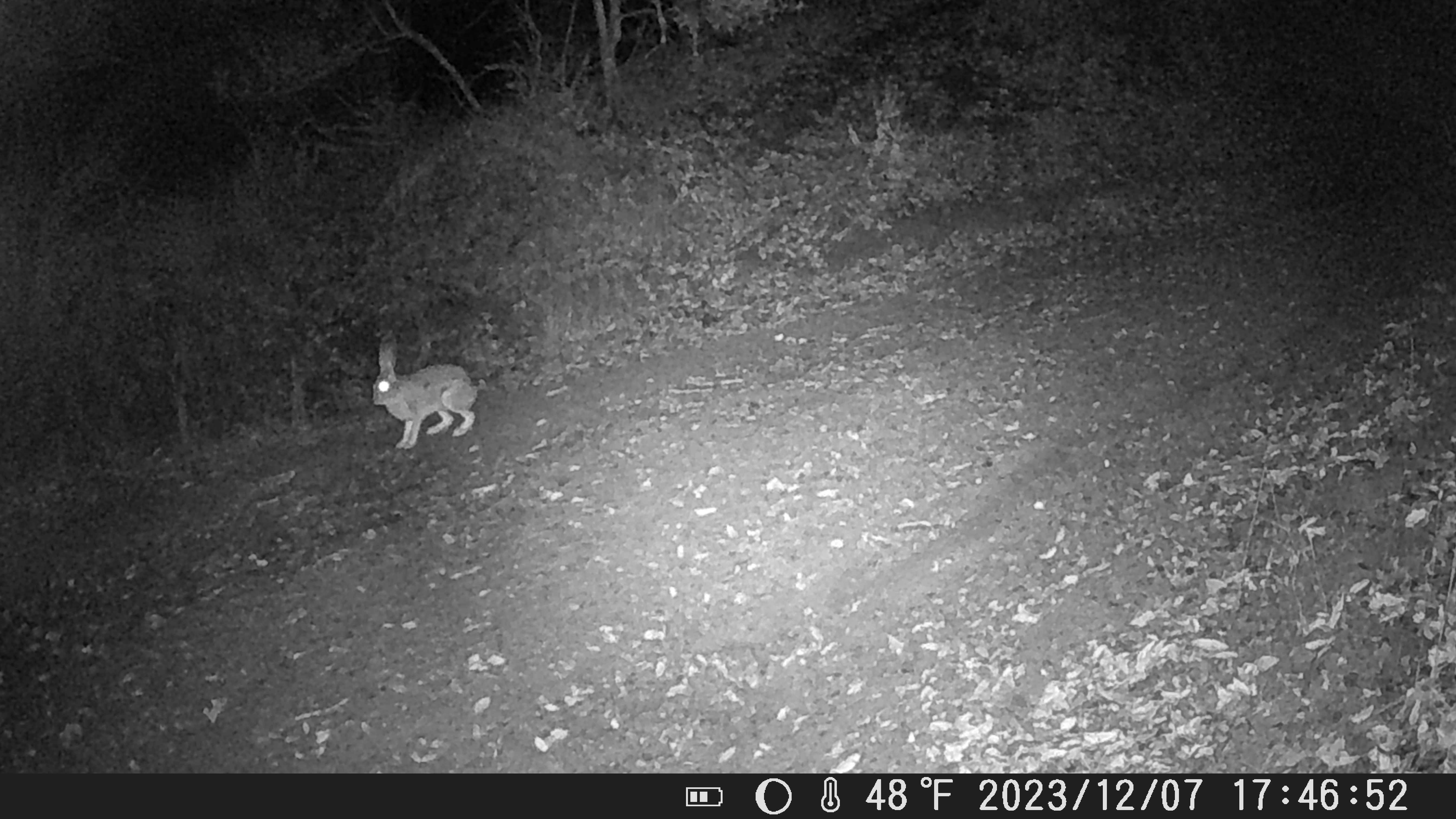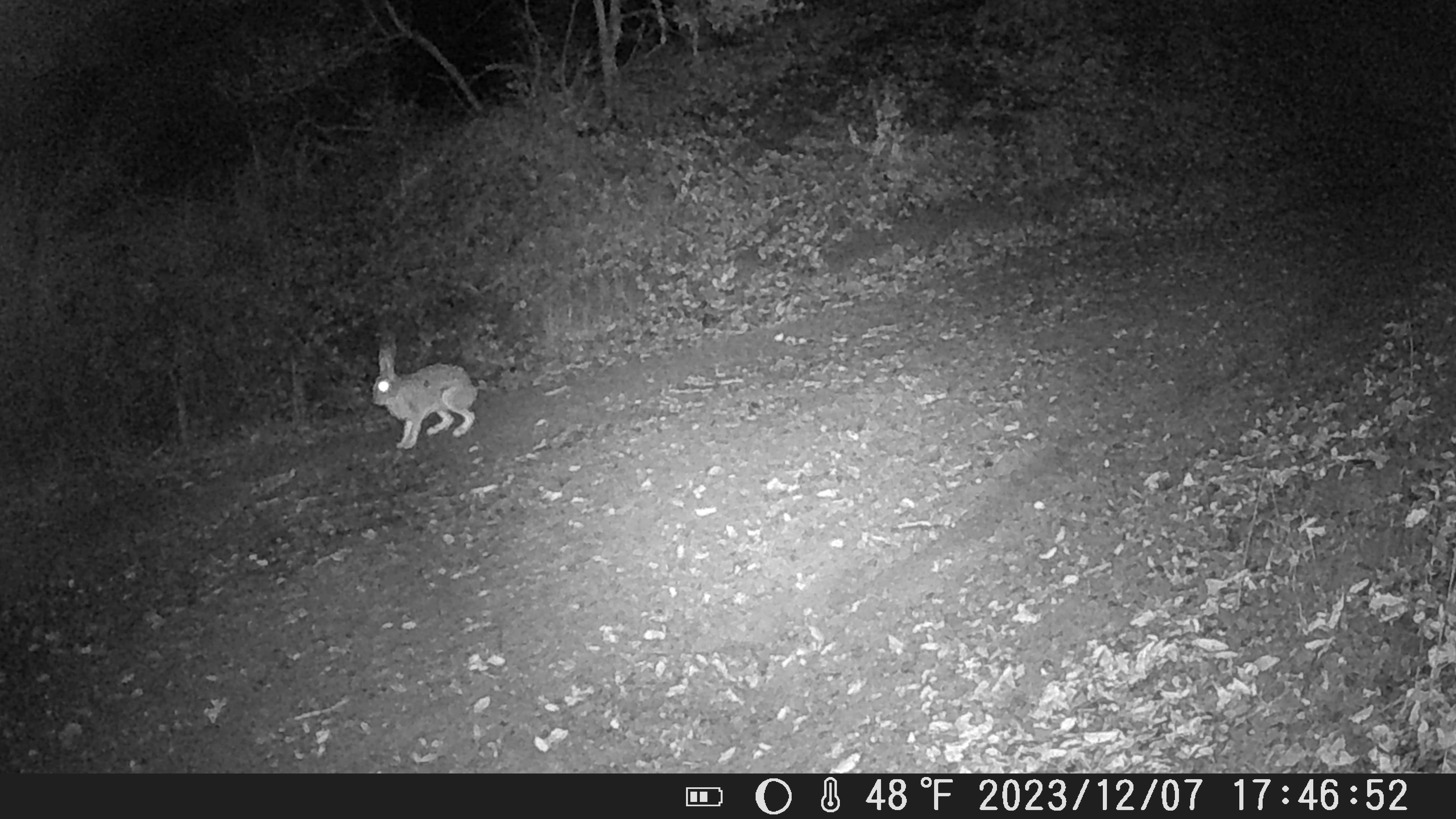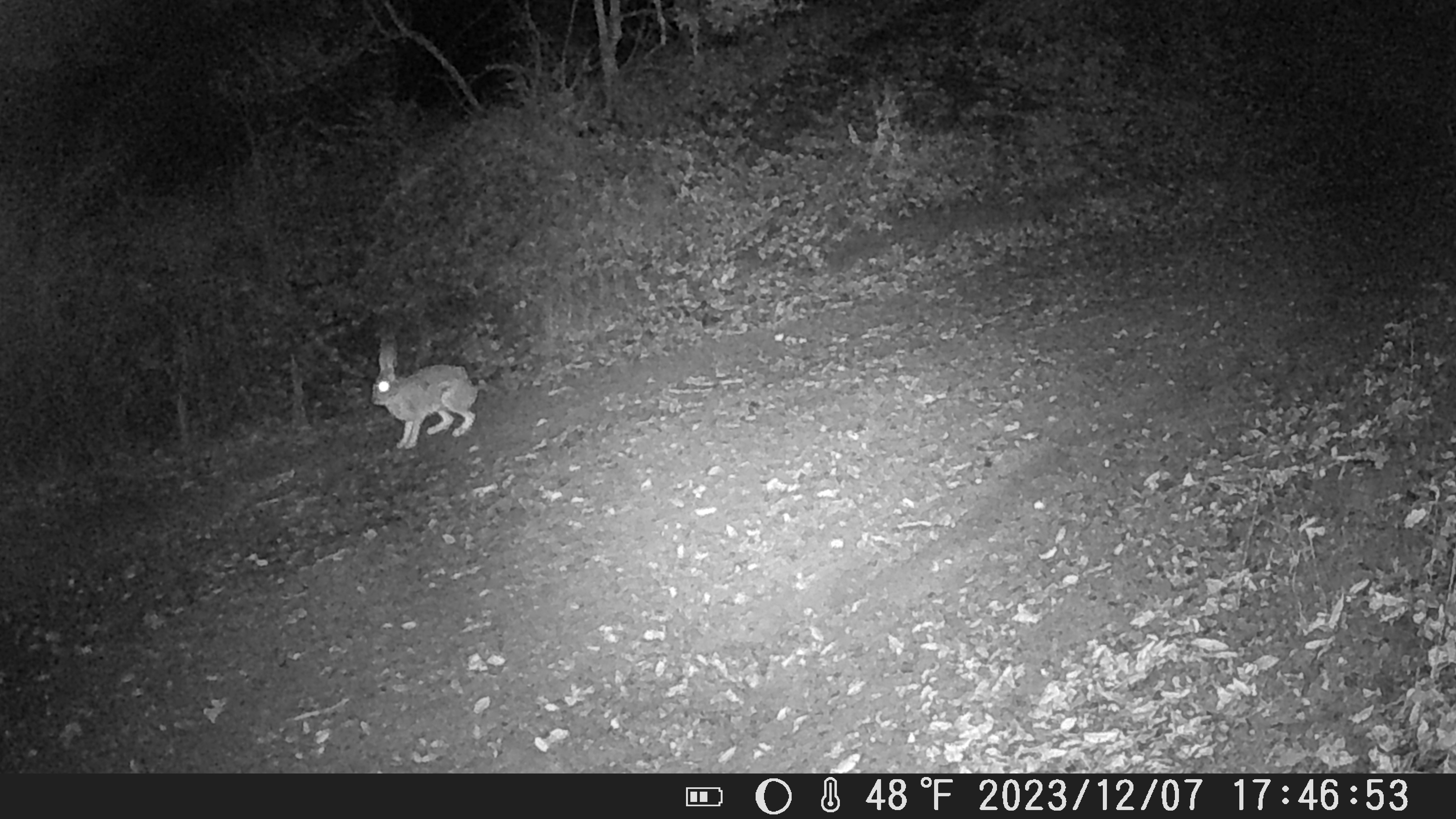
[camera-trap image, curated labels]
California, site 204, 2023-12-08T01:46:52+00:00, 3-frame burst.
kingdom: Animalia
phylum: Chordata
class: Mammalia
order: Lagomorpha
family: Leporidae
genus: Lepus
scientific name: Lepus californicus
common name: black-tailed jackrabbit